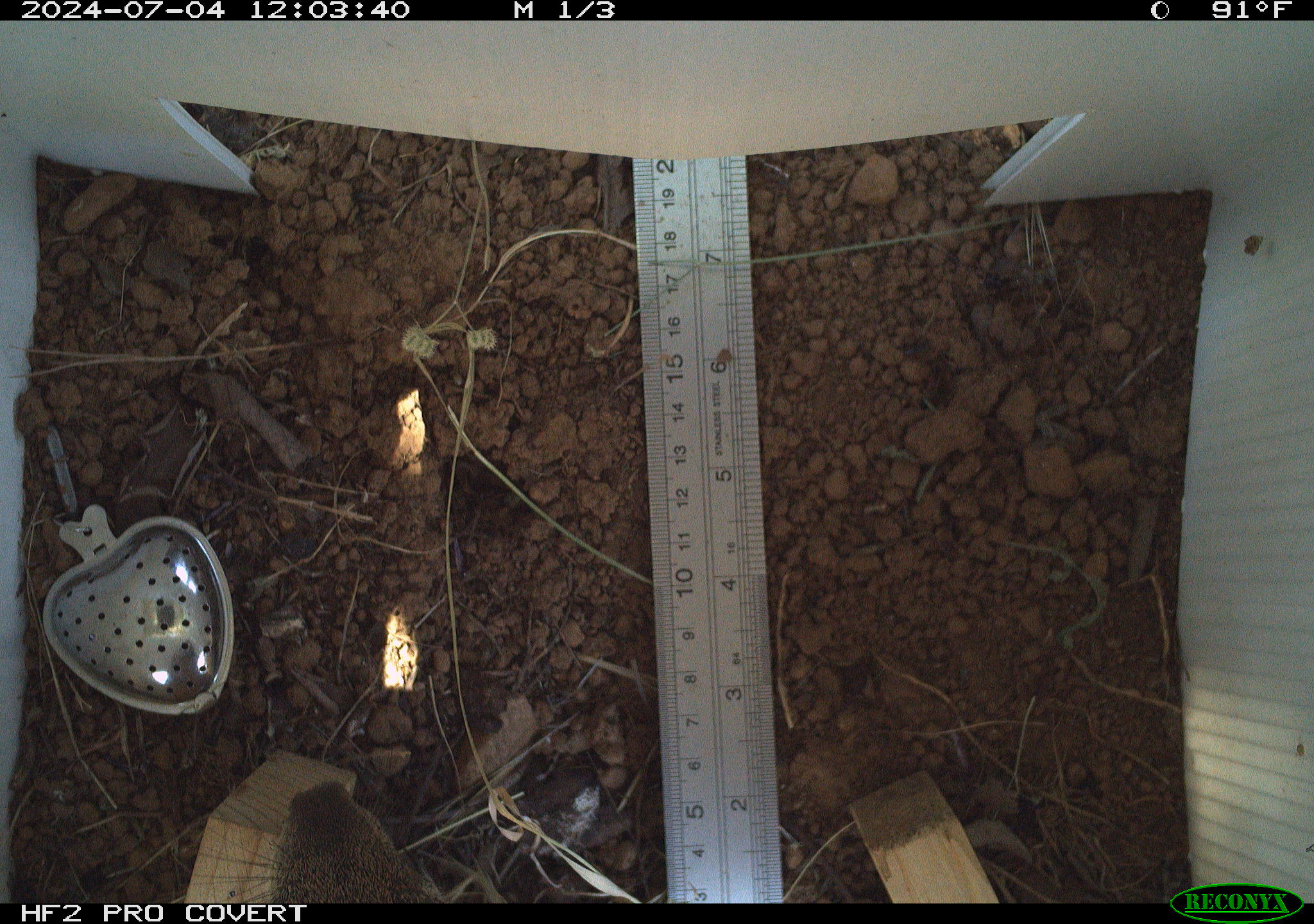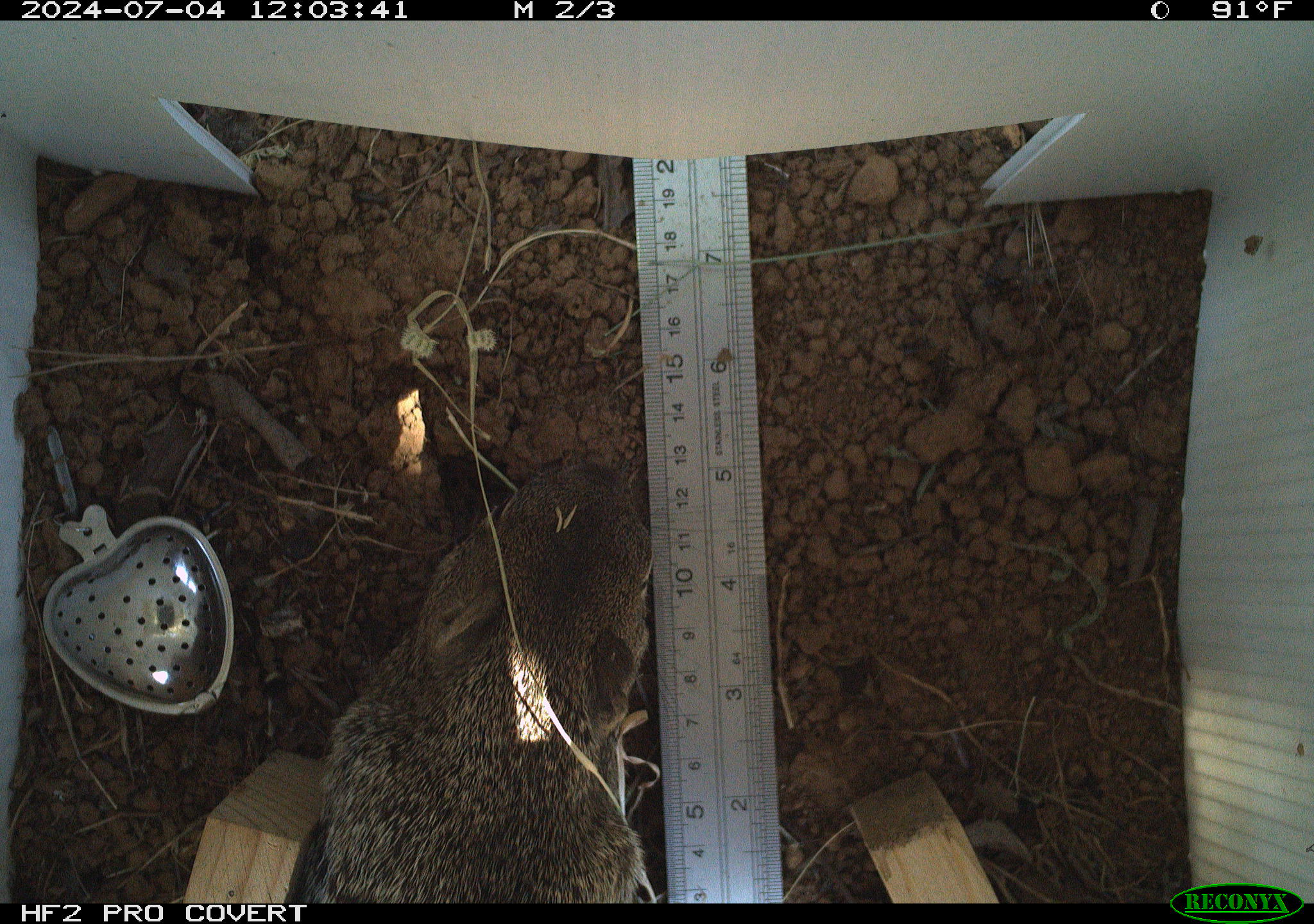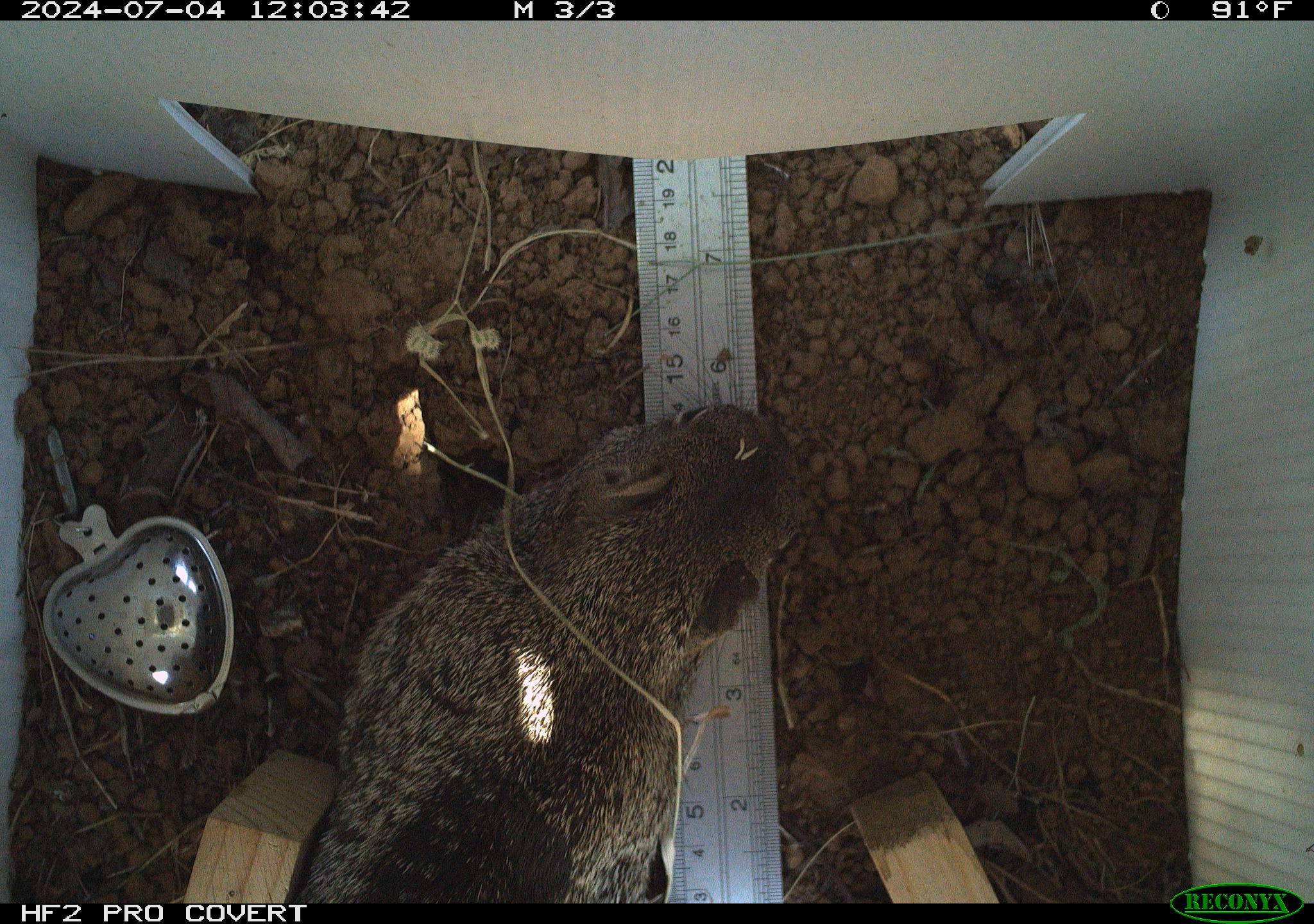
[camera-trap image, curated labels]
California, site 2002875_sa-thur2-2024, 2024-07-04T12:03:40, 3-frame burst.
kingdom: Animalia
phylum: Chordata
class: Mammalia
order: Rodentia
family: Sciuridae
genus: Otospermophilus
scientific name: Otospermophilus beecheyi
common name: california ground squirrel